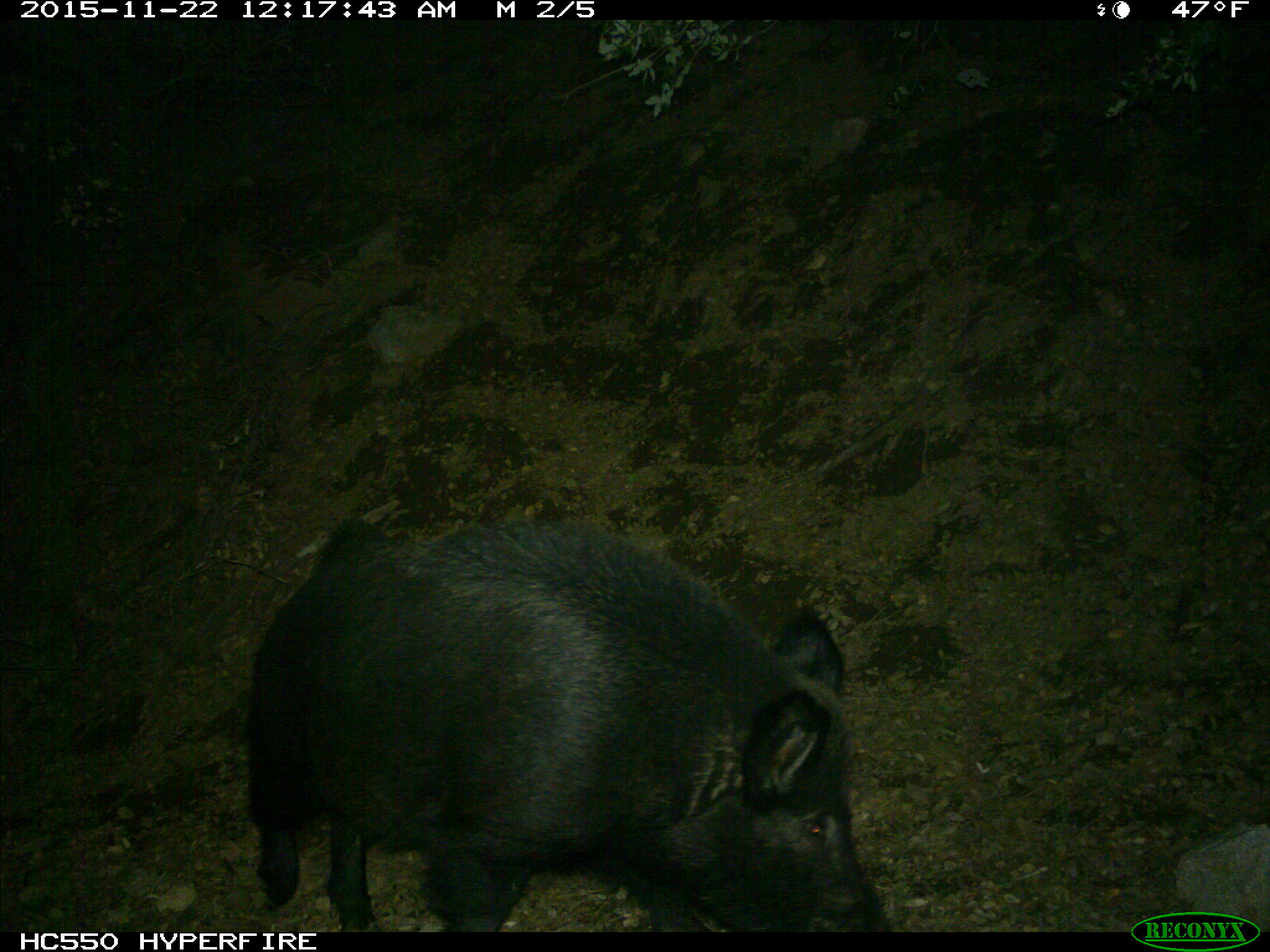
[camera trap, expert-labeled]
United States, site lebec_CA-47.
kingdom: Animalia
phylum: Chordata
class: Mammalia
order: Artiodactyla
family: Suidae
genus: Sus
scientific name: Sus scrofa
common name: wild boar